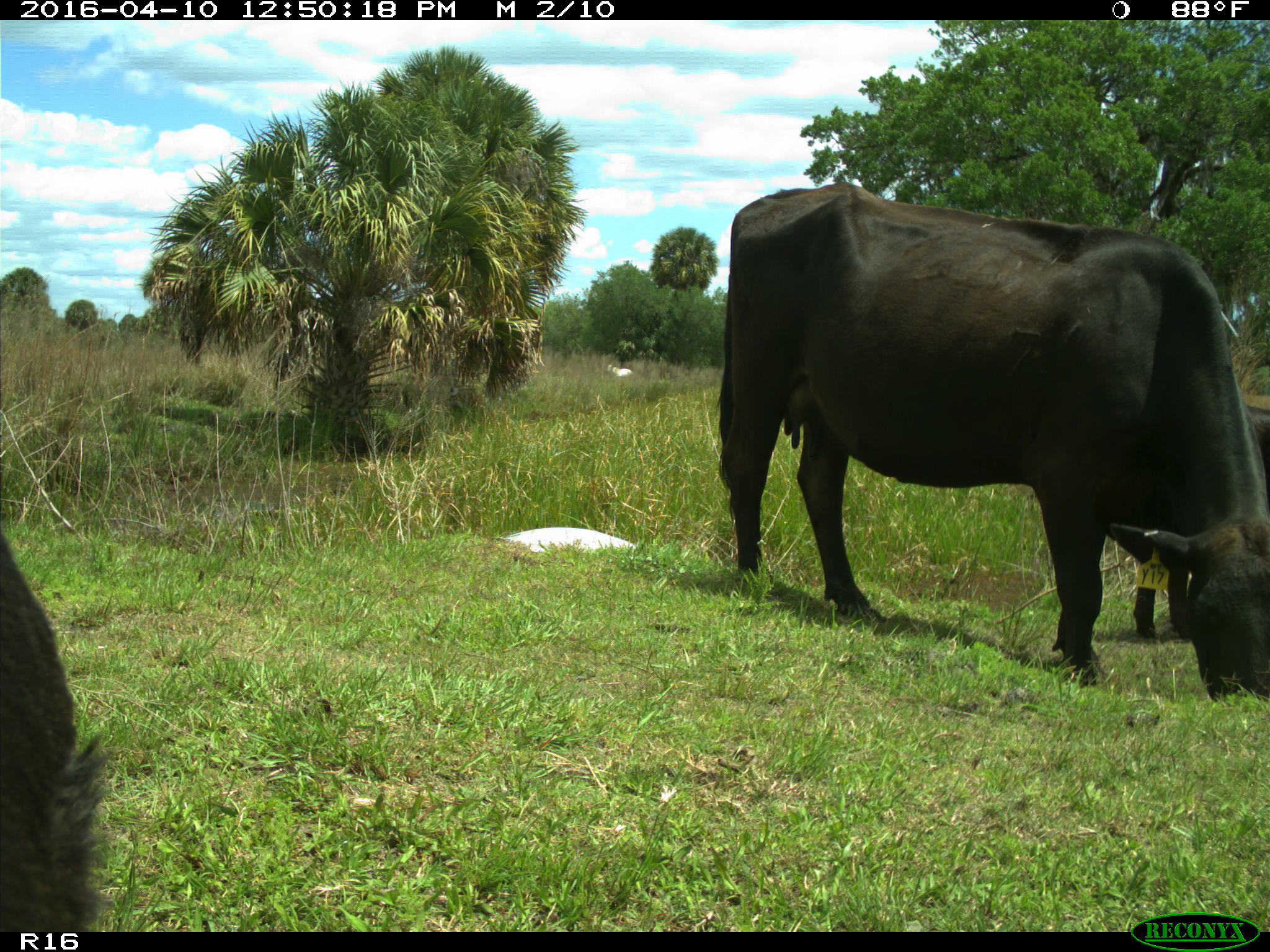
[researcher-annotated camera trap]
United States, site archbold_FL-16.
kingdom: Animalia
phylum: Chordata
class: Mammalia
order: Artiodactyla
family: Bovidae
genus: Bos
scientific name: Bos taurus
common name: domestic cow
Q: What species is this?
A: Bos taurus (domestic cow).